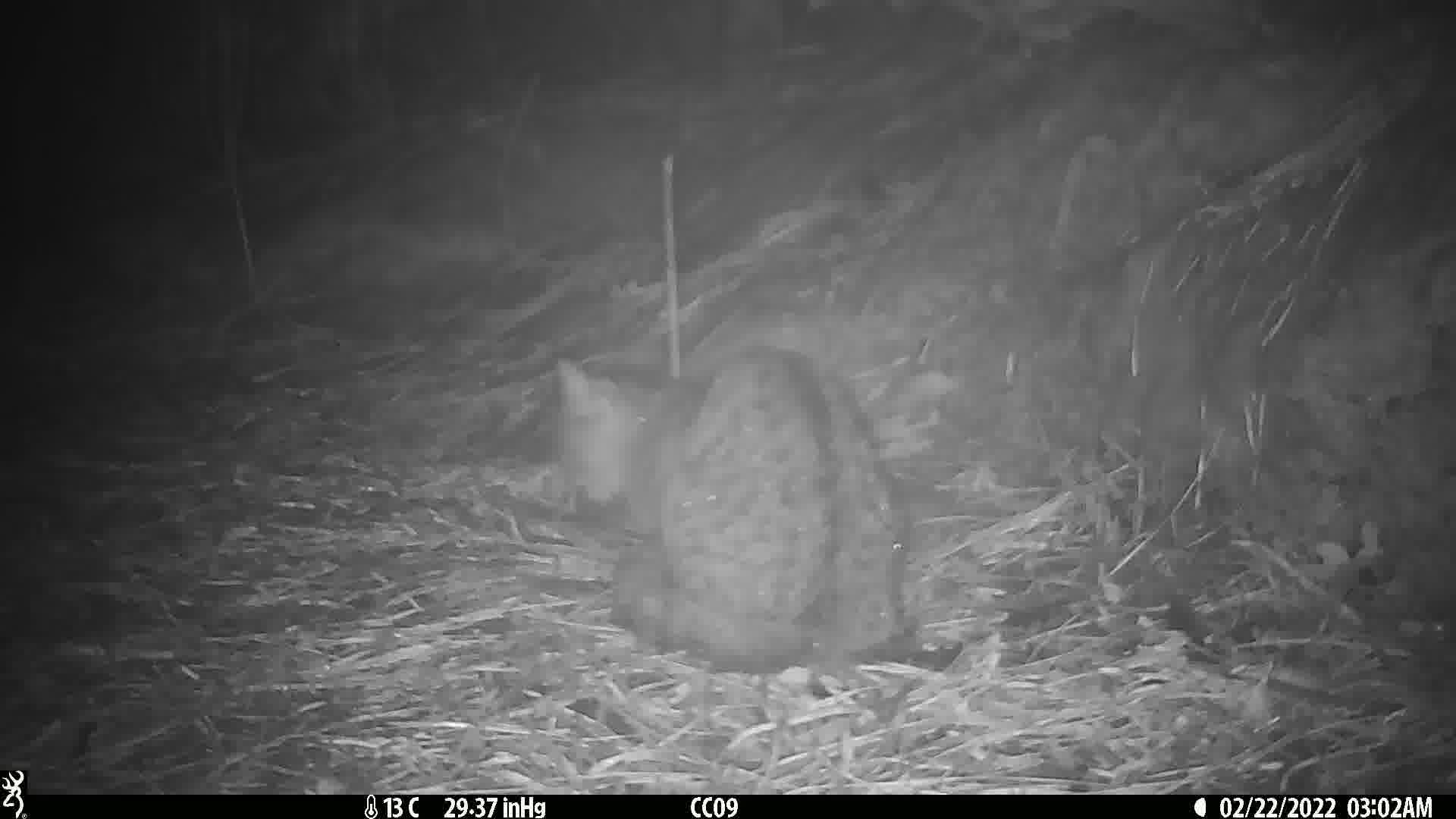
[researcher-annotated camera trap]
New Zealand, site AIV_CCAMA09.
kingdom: Animalia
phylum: Chordata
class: Mammalia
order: Carnivora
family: Felidae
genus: Felis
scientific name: Felis catus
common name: domestic cat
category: cat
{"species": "cat (domestic cat) (Felis catus)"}